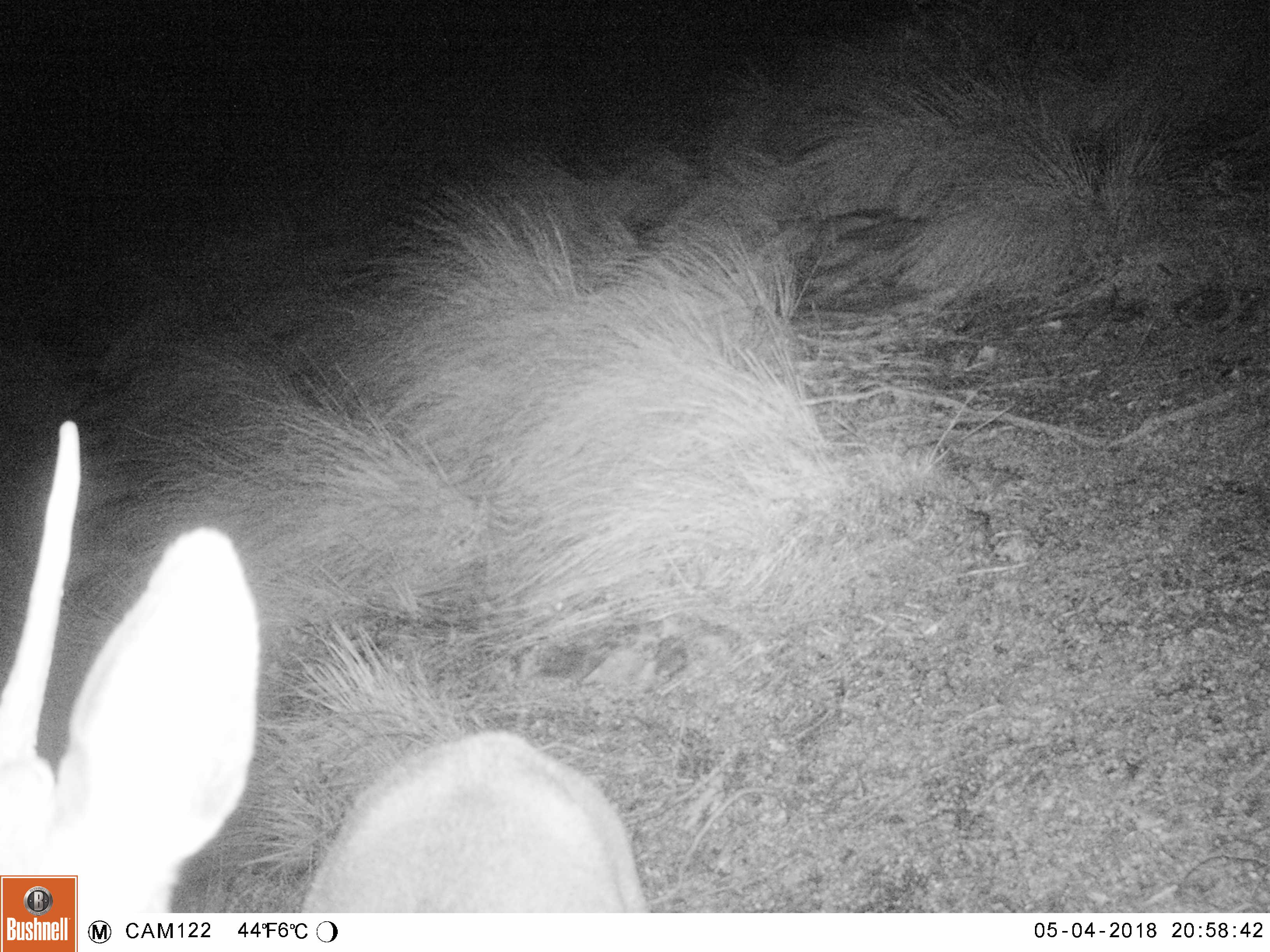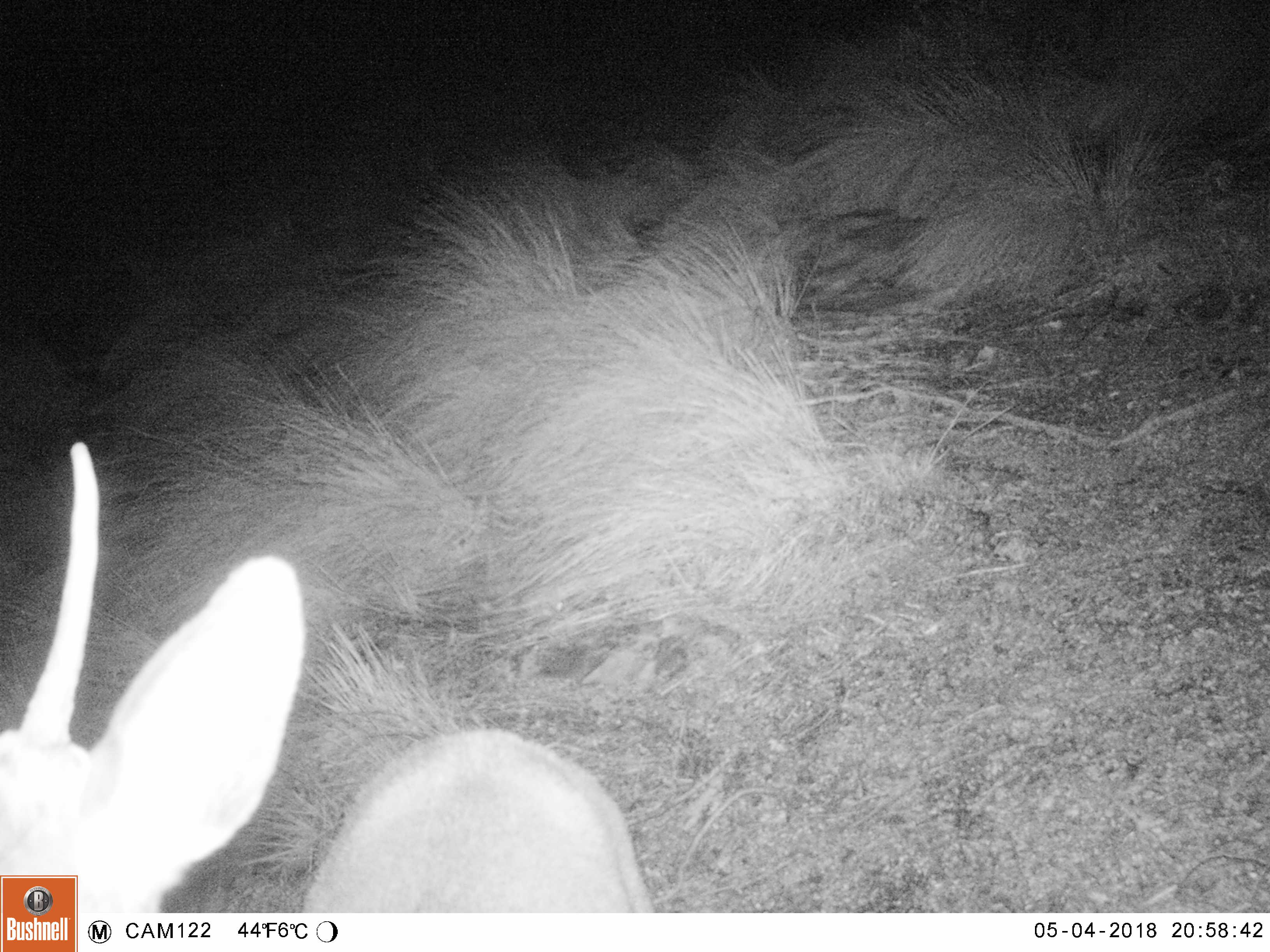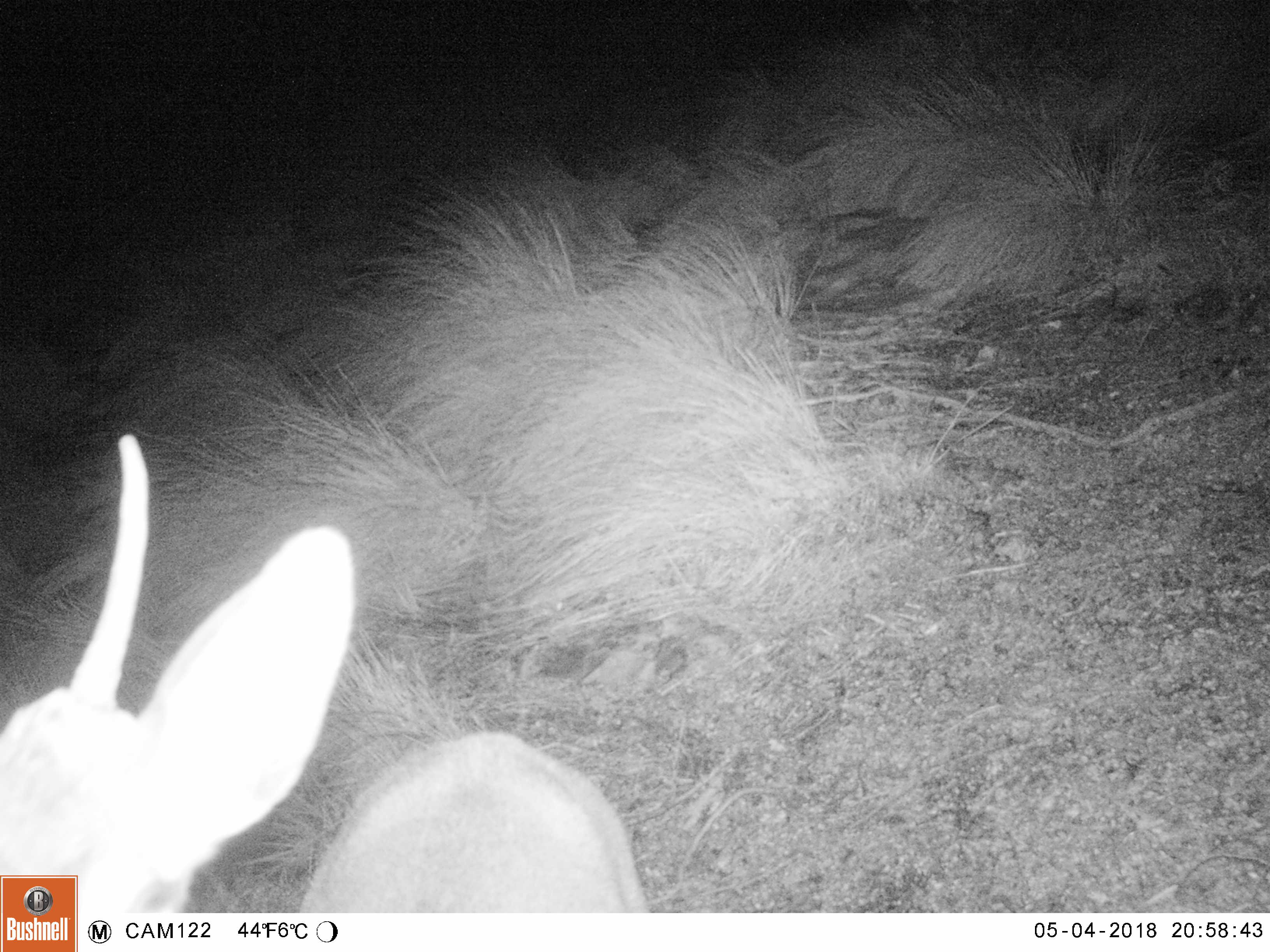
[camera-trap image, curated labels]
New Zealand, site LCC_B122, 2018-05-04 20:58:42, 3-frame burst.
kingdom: Animalia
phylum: Chordata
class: Mammalia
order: Artiodactyla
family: Cervidae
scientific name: Cervidae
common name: deer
Deer (Cervidae).